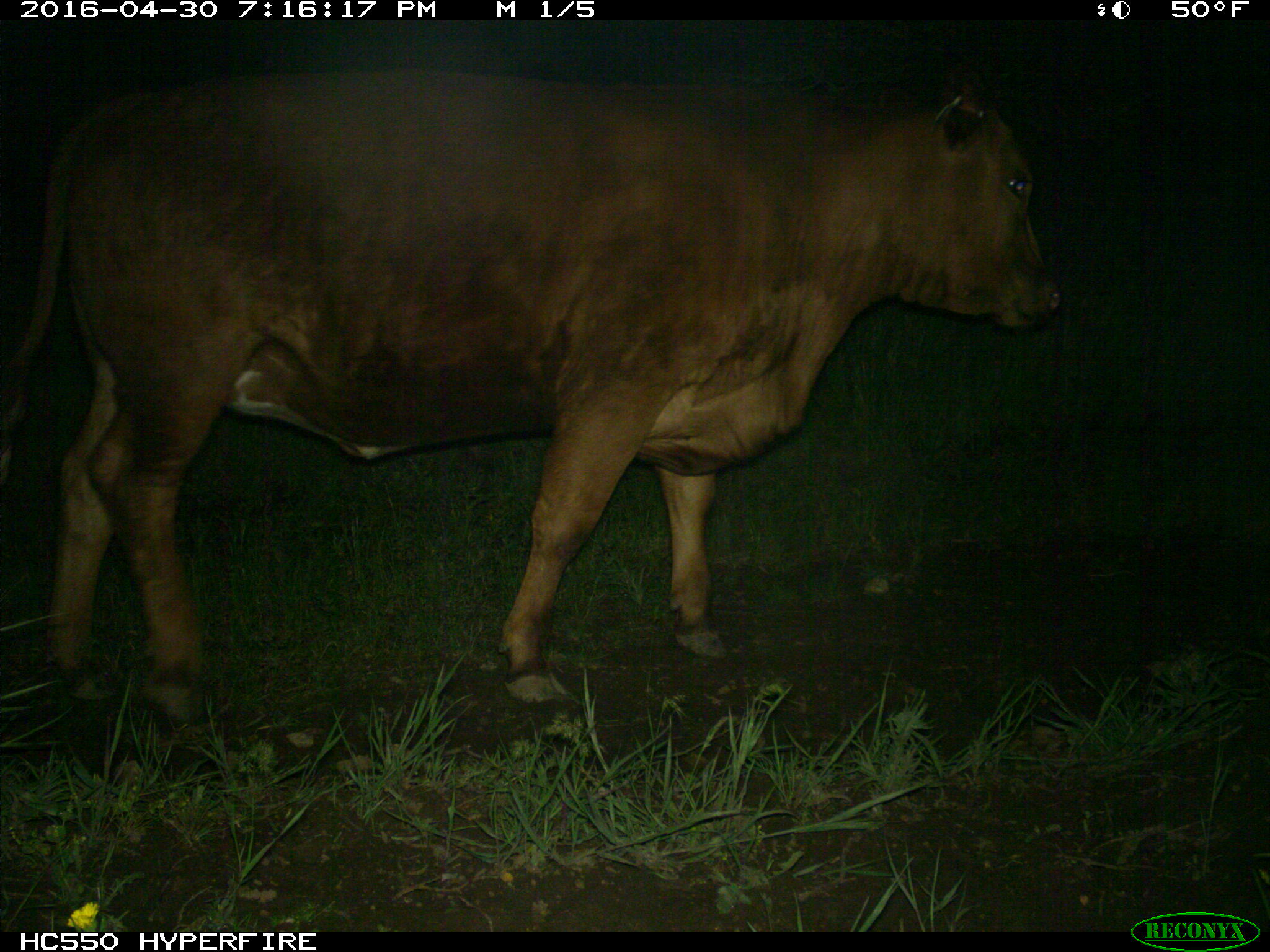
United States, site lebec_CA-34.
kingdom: Animalia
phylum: Chordata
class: Mammalia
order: Artiodactyla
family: Bovidae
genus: Bos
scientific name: Bos taurus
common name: domestic cow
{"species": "Bos taurus (domestic cow)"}